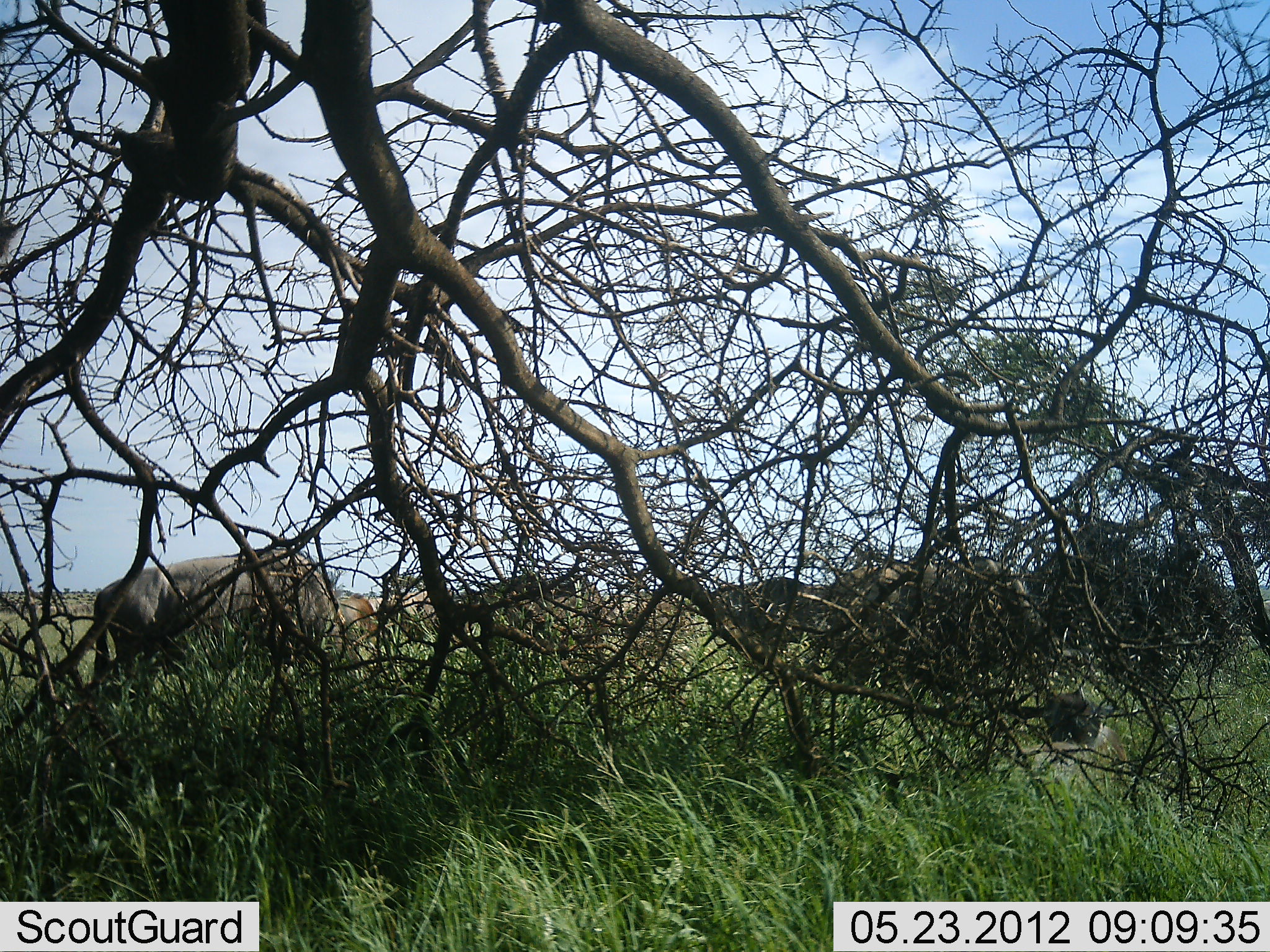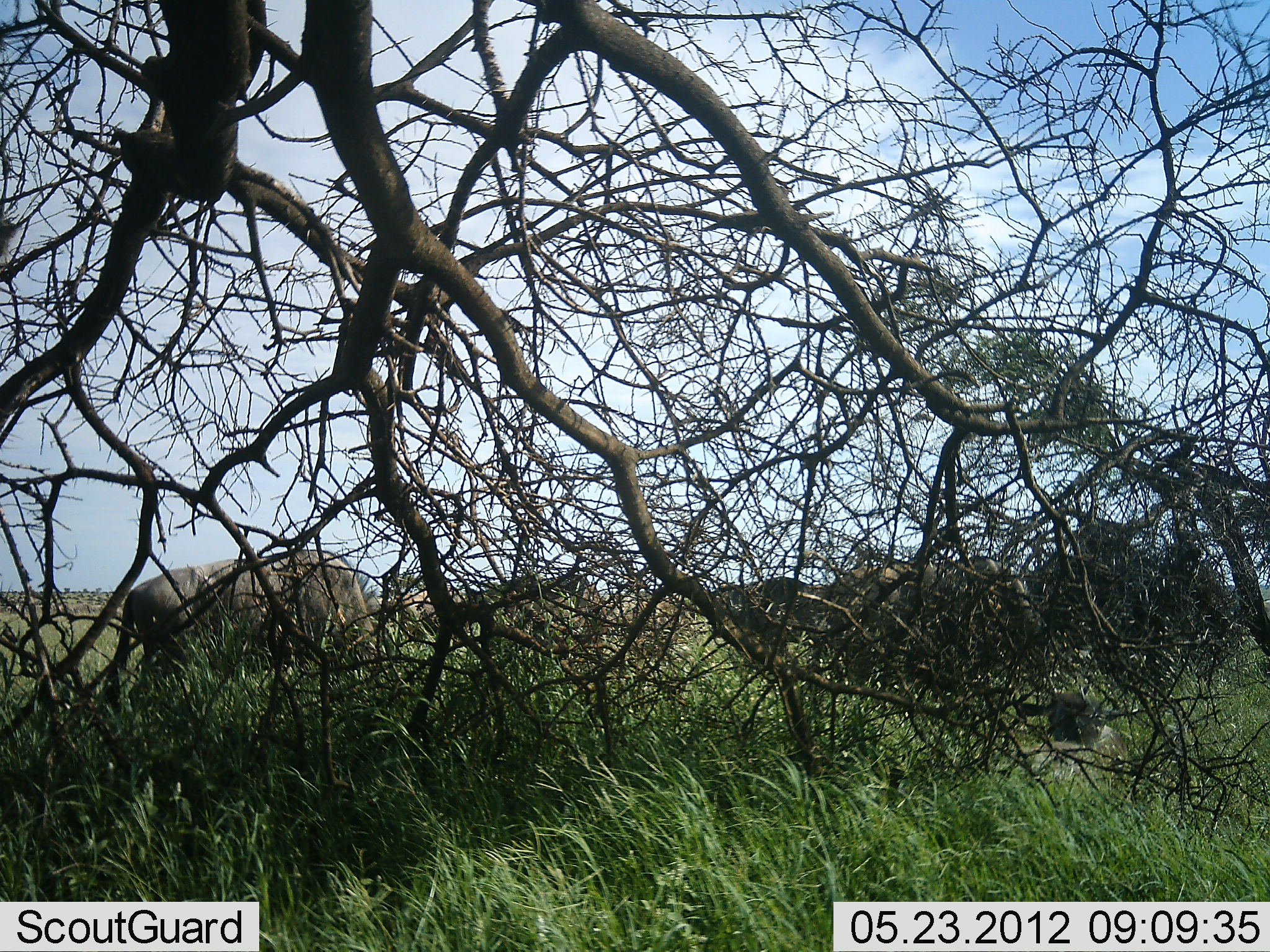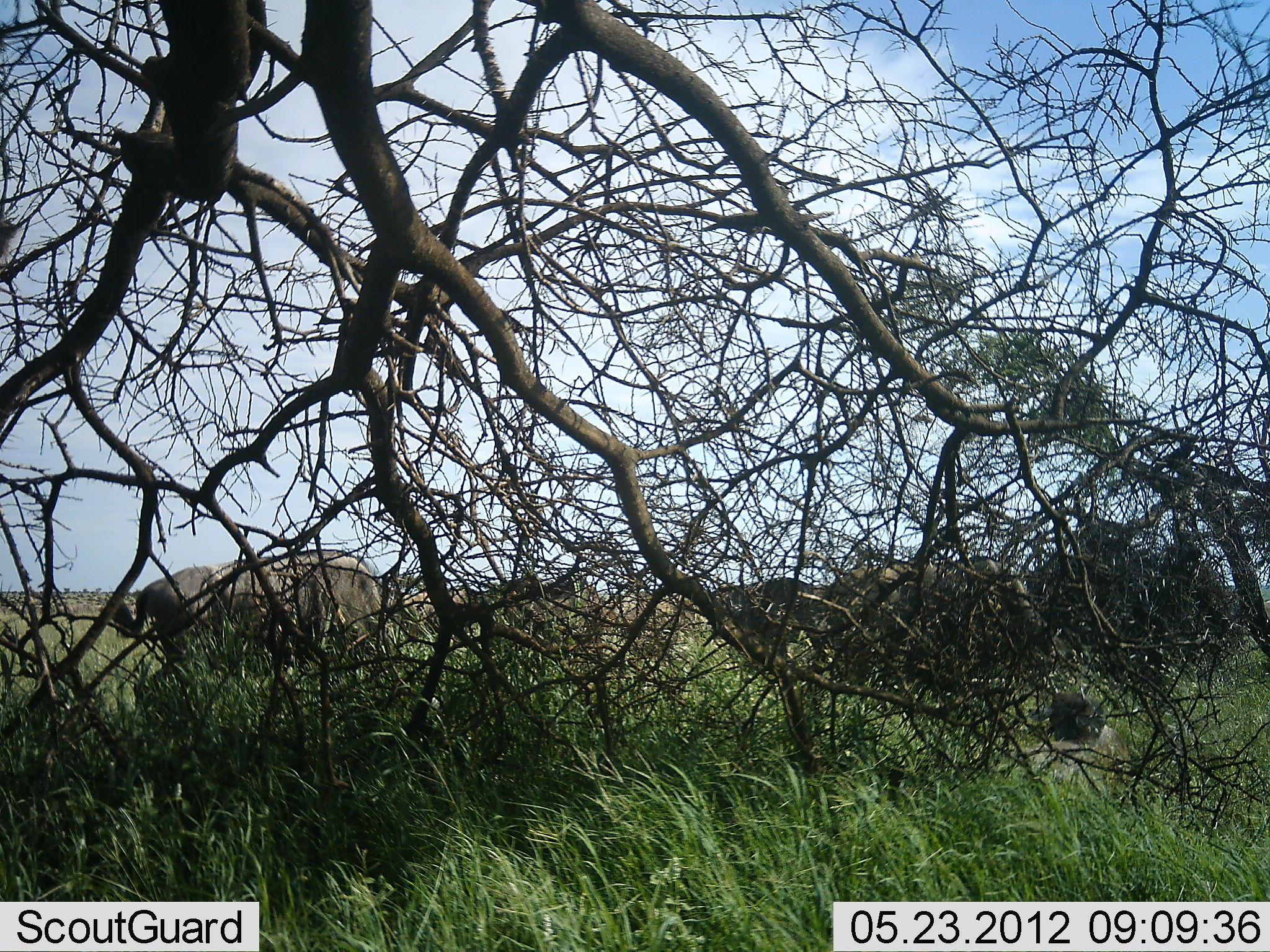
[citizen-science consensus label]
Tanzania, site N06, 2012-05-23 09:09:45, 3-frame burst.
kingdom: Animalia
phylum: Chordata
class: Mammalia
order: Artiodactyla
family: Bovidae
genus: Connochaetes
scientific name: Connochaetes taurinus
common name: blue wildebeest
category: wildebeest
Wildebeest (blue wildebeest) (Connochaetes taurinus), count 5. Behavior (volunteer vote fractions): standing 29%, resting 24%, moving 41%, interacting 0%. Young present (vote fraction): 24%. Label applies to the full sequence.